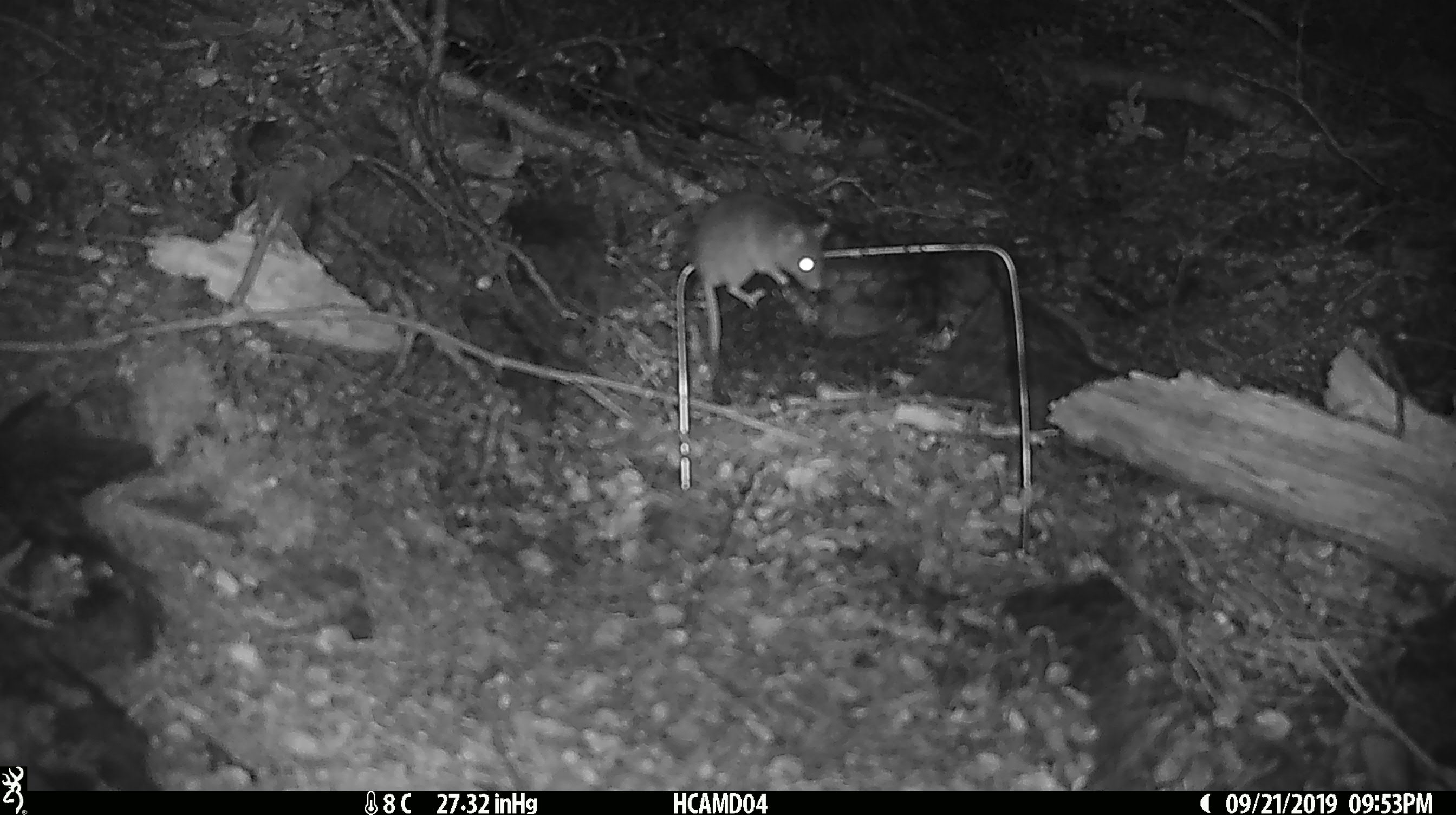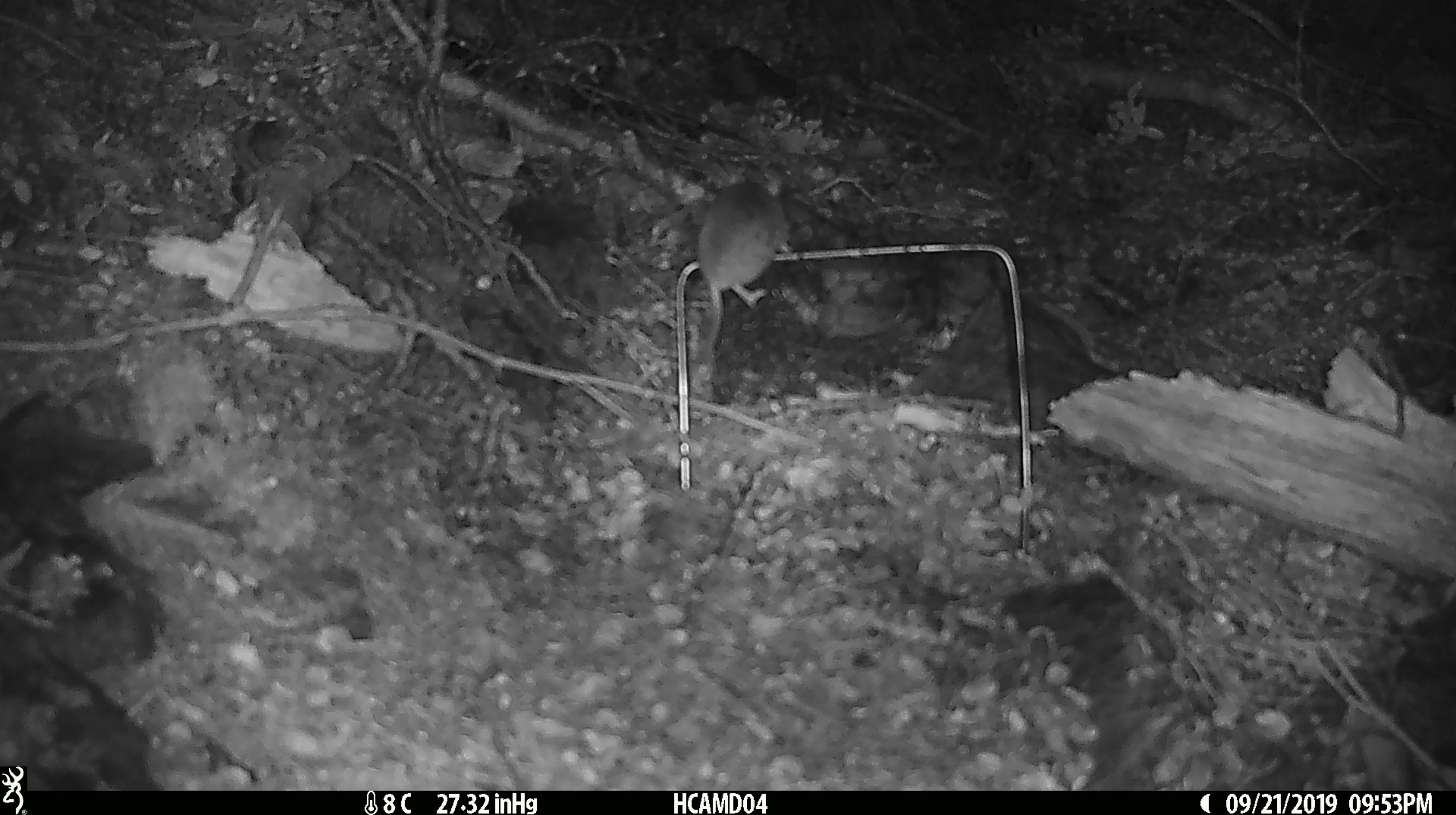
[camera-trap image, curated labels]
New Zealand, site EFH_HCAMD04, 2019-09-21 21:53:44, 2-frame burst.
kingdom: Animalia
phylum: Chordata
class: Mammalia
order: Rodentia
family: Muridae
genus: Mus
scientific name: Mus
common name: mouse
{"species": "mouse (Mus)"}